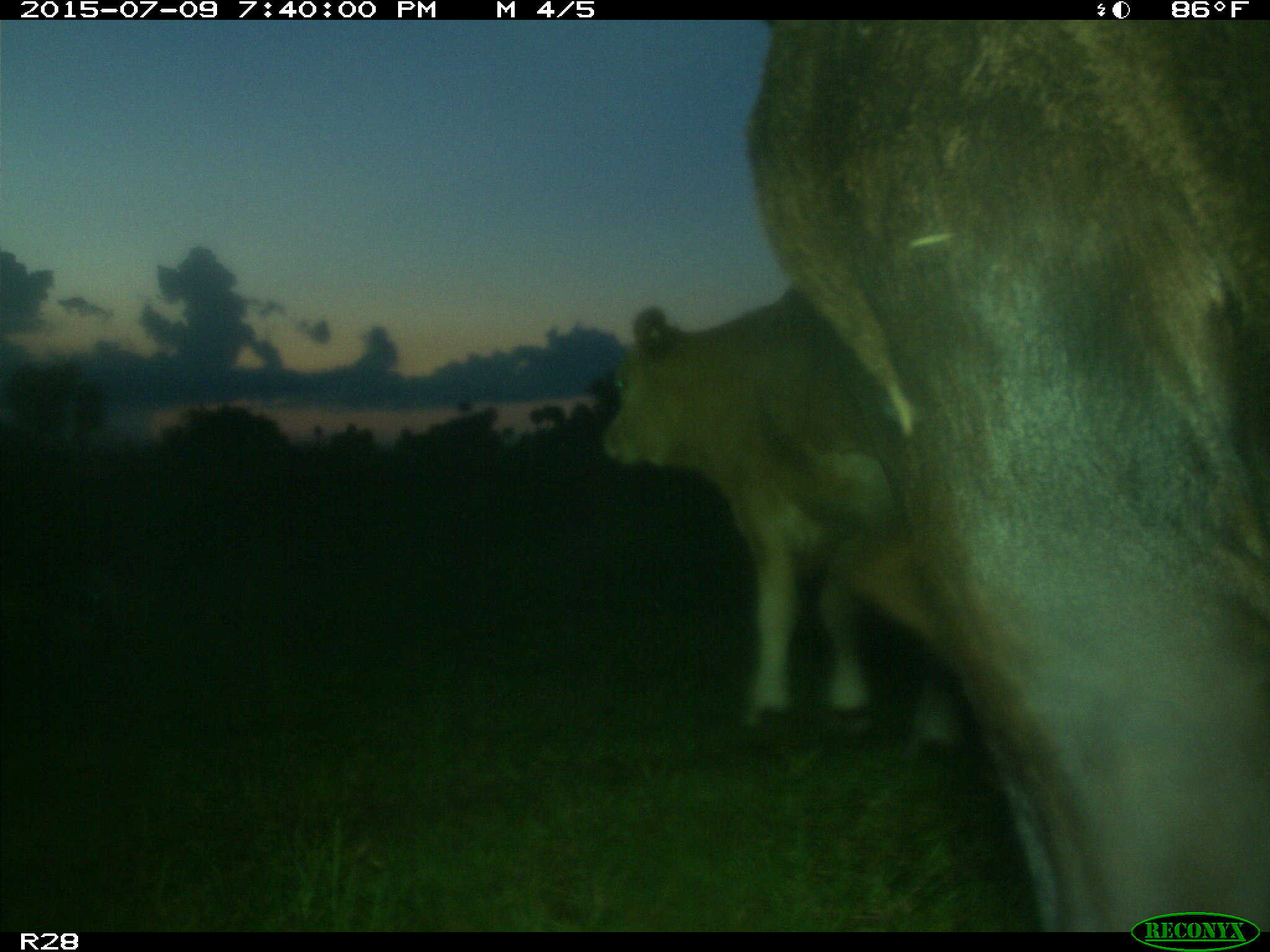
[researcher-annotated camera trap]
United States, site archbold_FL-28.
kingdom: Animalia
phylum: Chordata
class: Mammalia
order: Artiodactyla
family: Bovidae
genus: Bos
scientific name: Bos taurus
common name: domestic cow